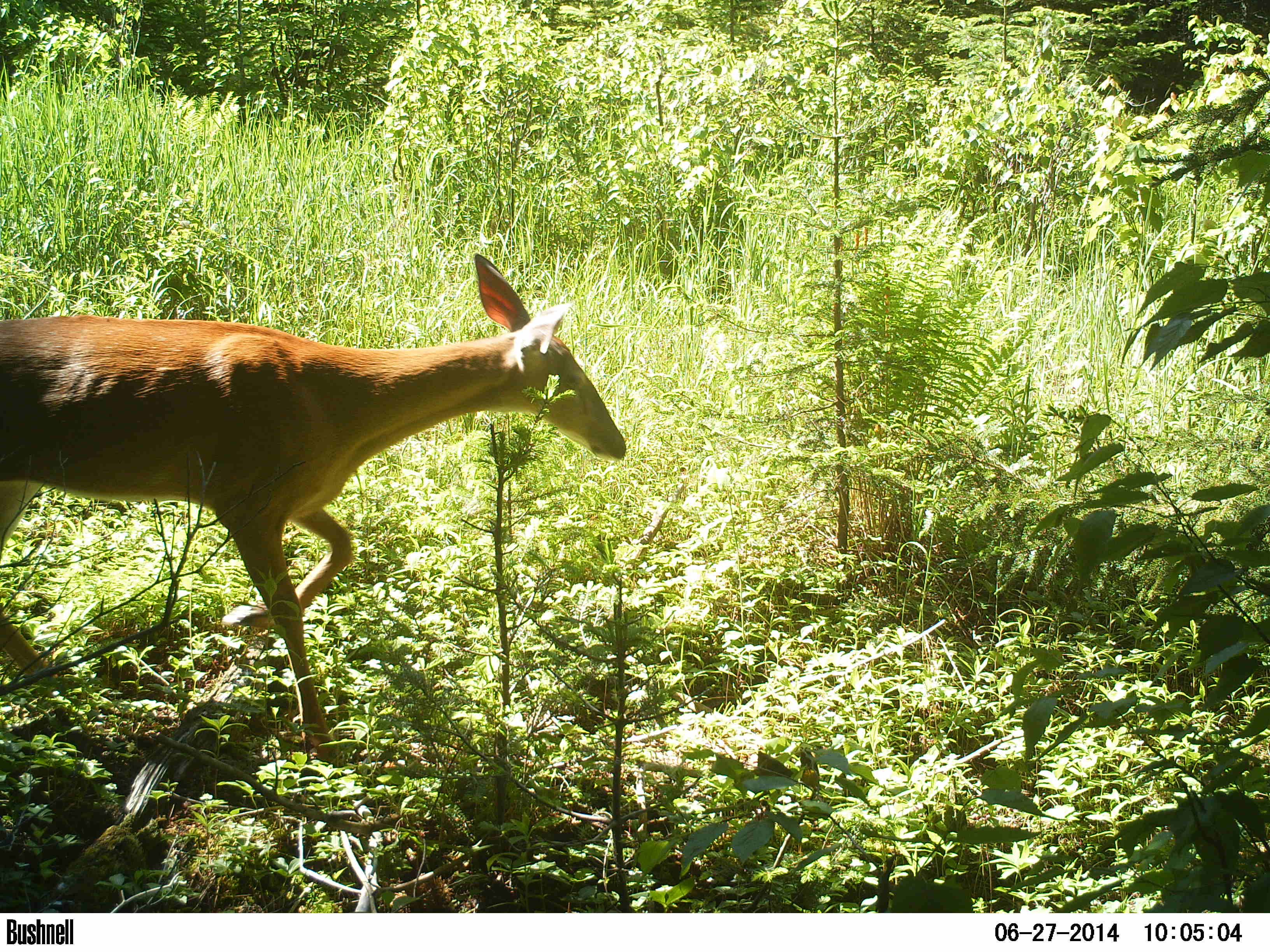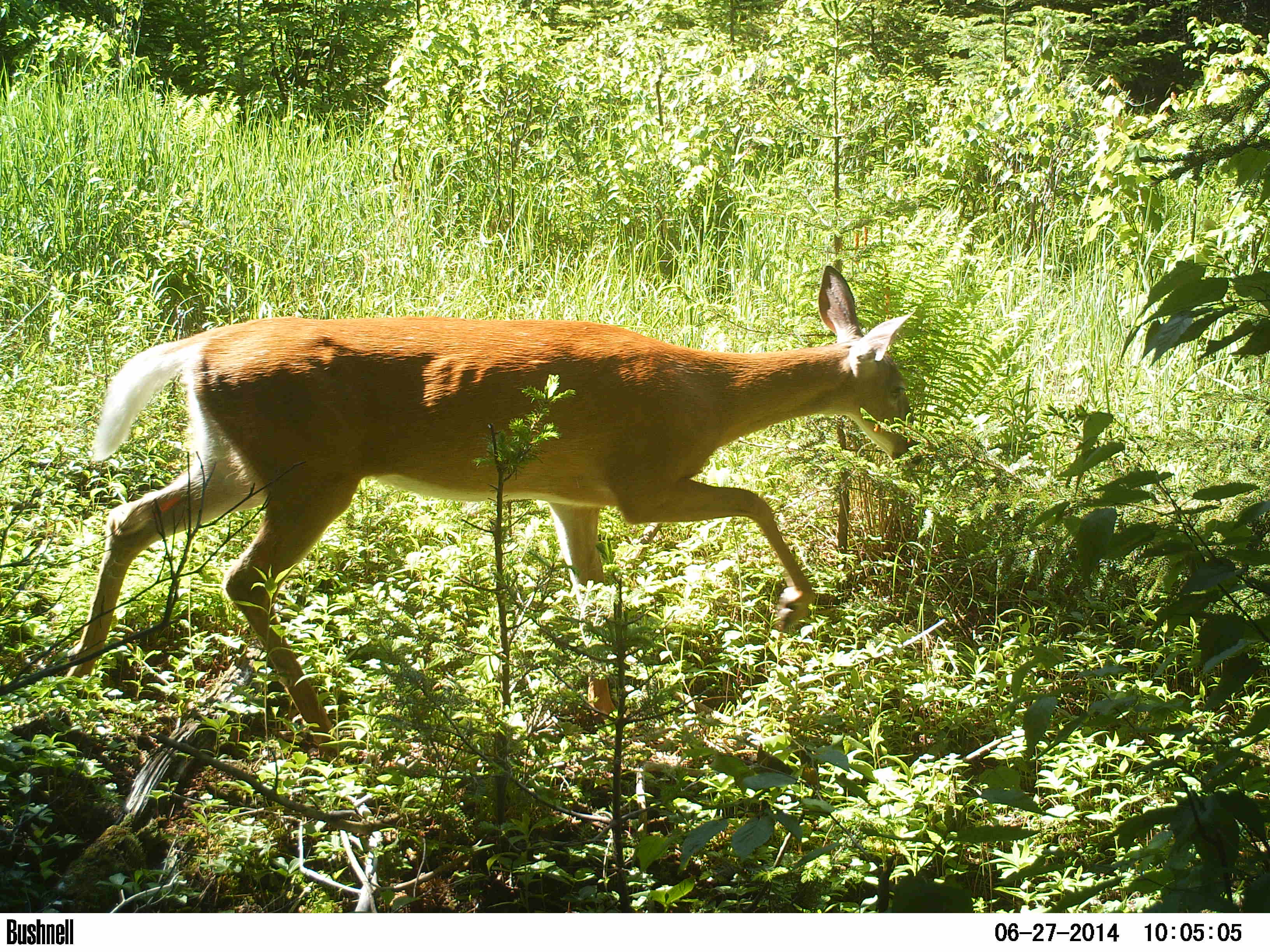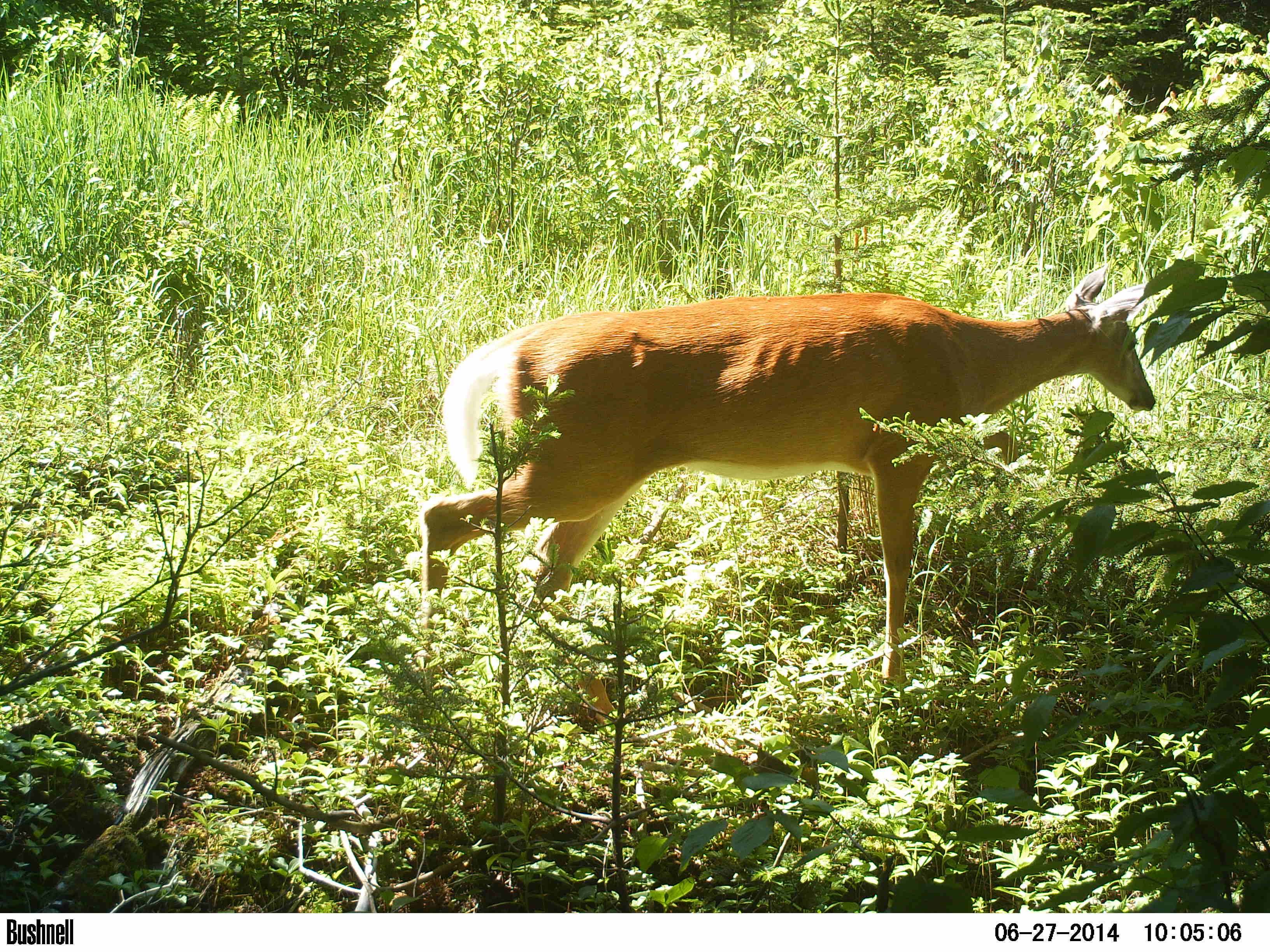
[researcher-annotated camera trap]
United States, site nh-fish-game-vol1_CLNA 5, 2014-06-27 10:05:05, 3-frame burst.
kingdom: Animalia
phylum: Chordata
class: Mammalia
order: Artiodactyla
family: Cervidae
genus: Odocoileus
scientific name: Odocoileus virginianus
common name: white-tailed deer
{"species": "white-tailed deer (Odocoileus virginianus)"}